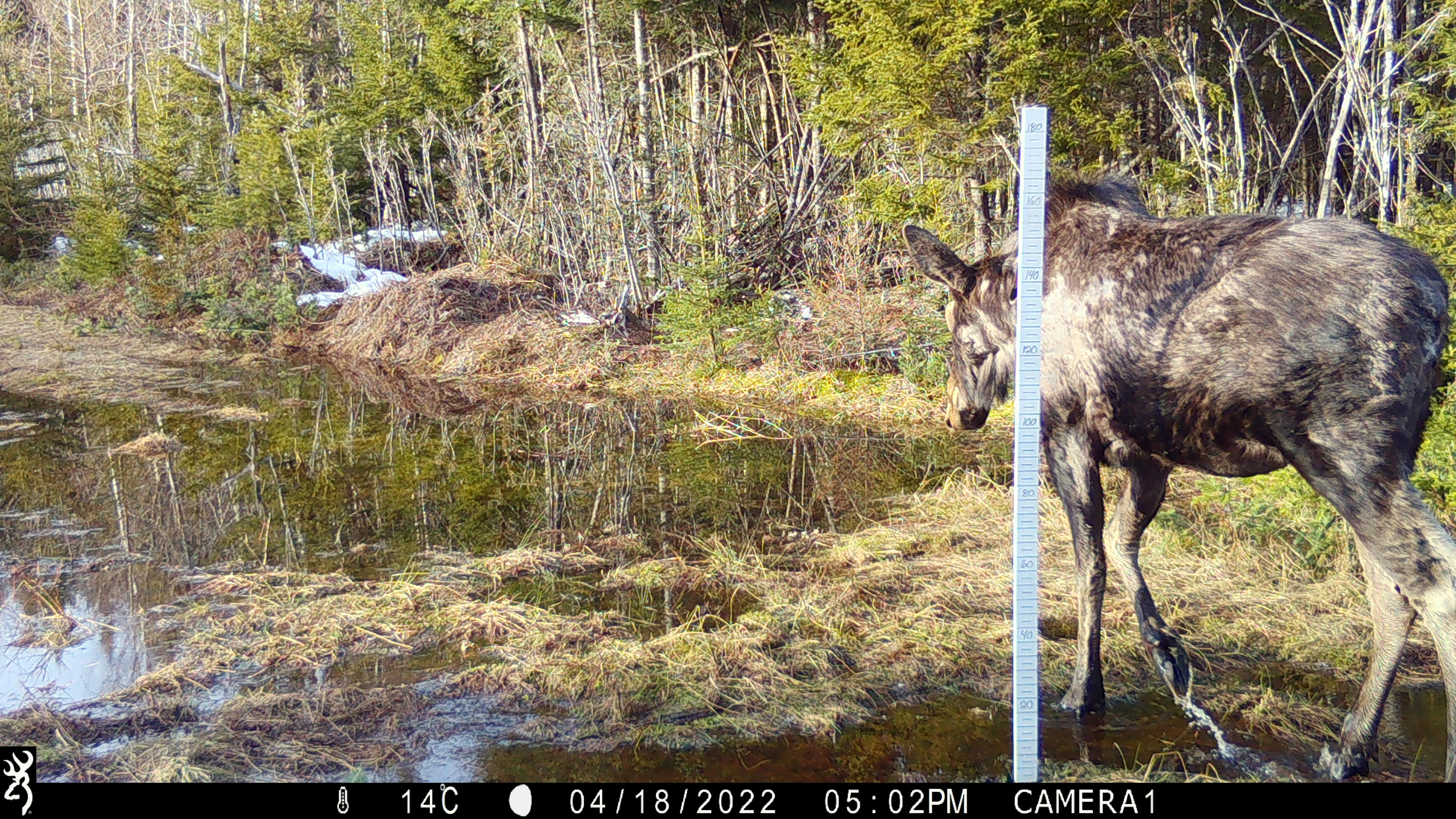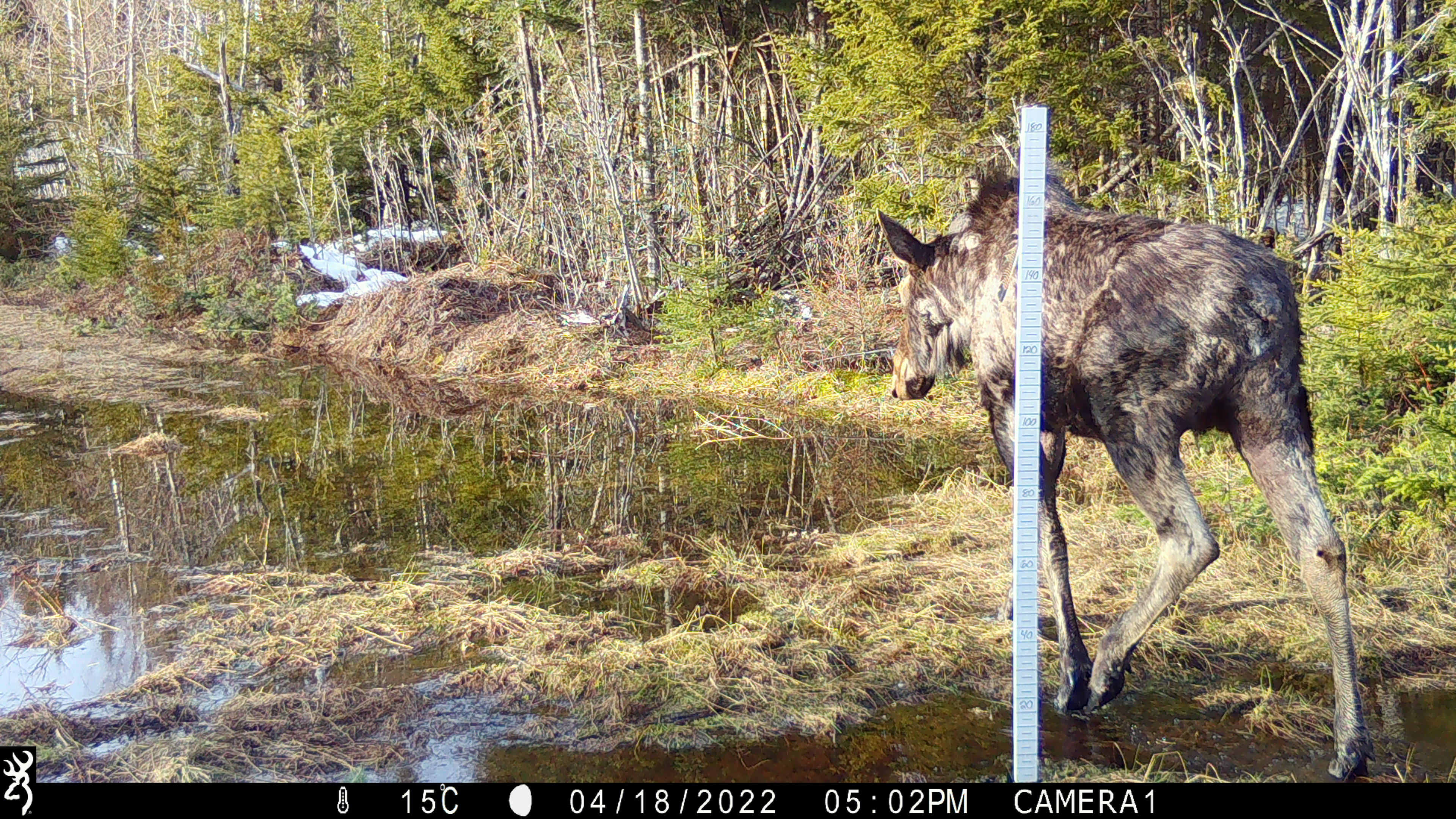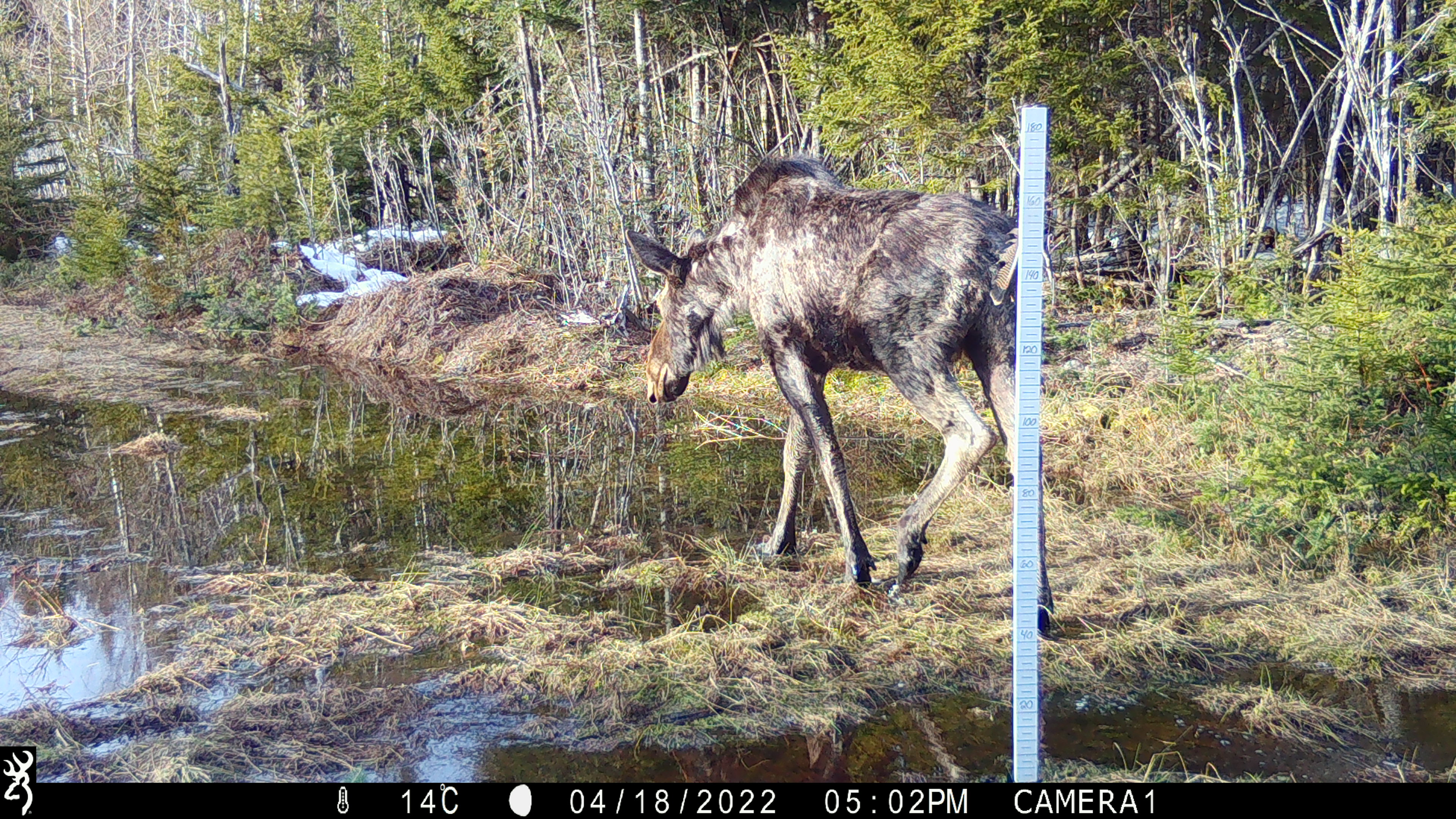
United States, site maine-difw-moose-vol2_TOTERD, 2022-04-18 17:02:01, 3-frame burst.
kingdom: Animalia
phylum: Chordata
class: Mammalia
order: Artiodactyla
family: Cervidae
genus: Alces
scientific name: Alces alces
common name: moose